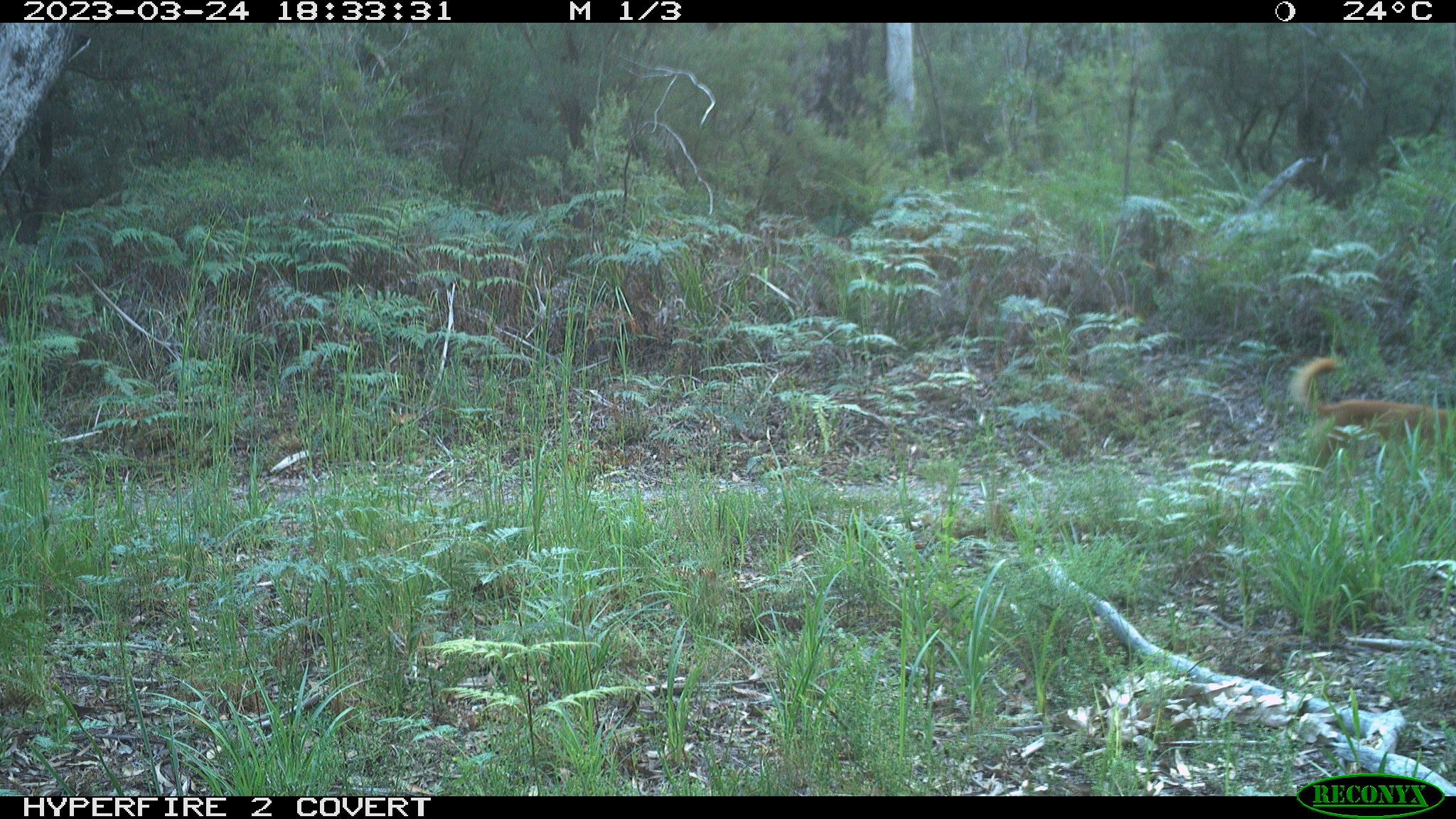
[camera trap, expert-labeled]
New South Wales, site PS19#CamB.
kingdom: Animalia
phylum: Chordata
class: Mammalia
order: Carnivora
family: Canidae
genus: Canis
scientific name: Canis familiaris dingo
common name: dingo